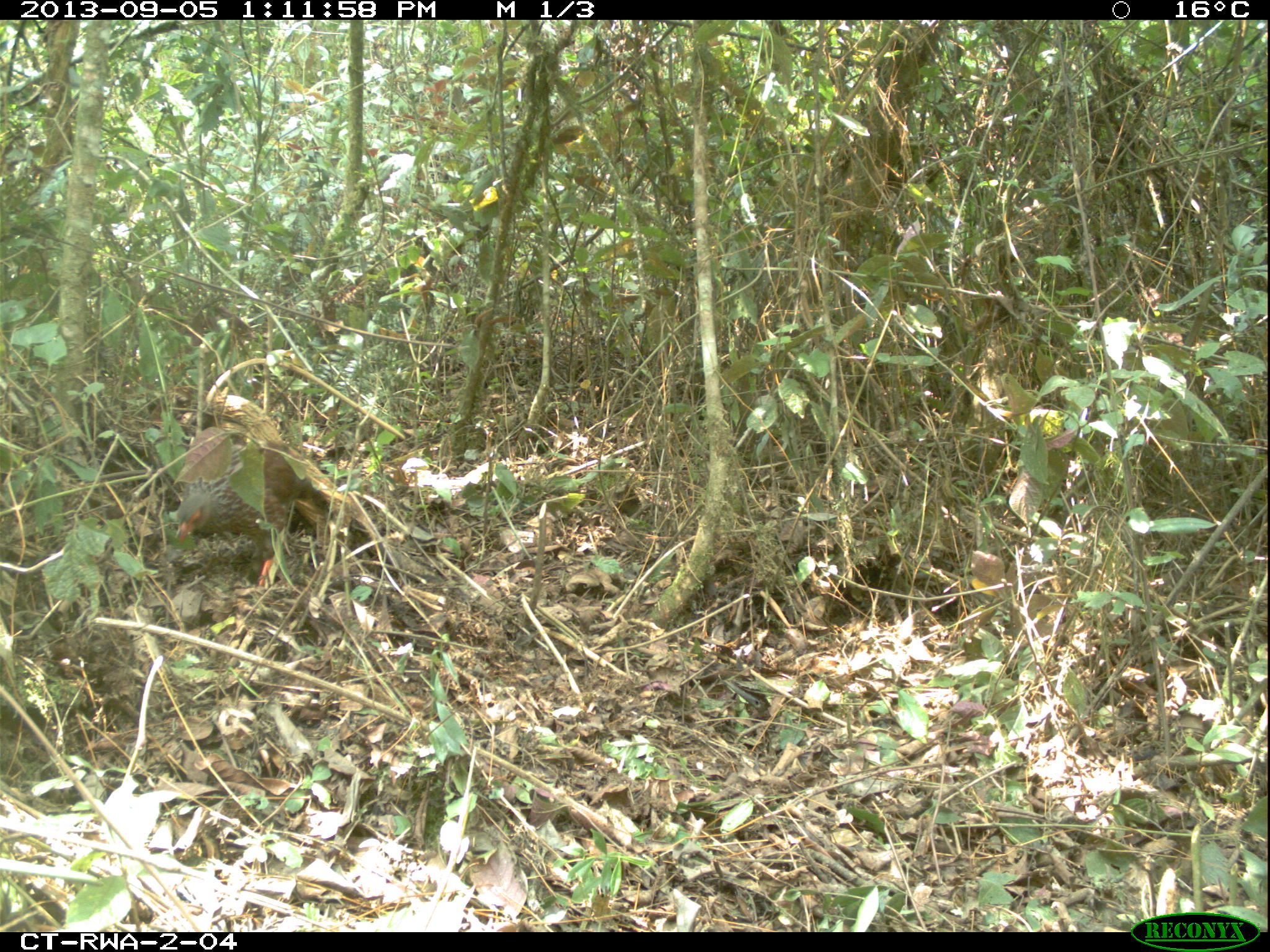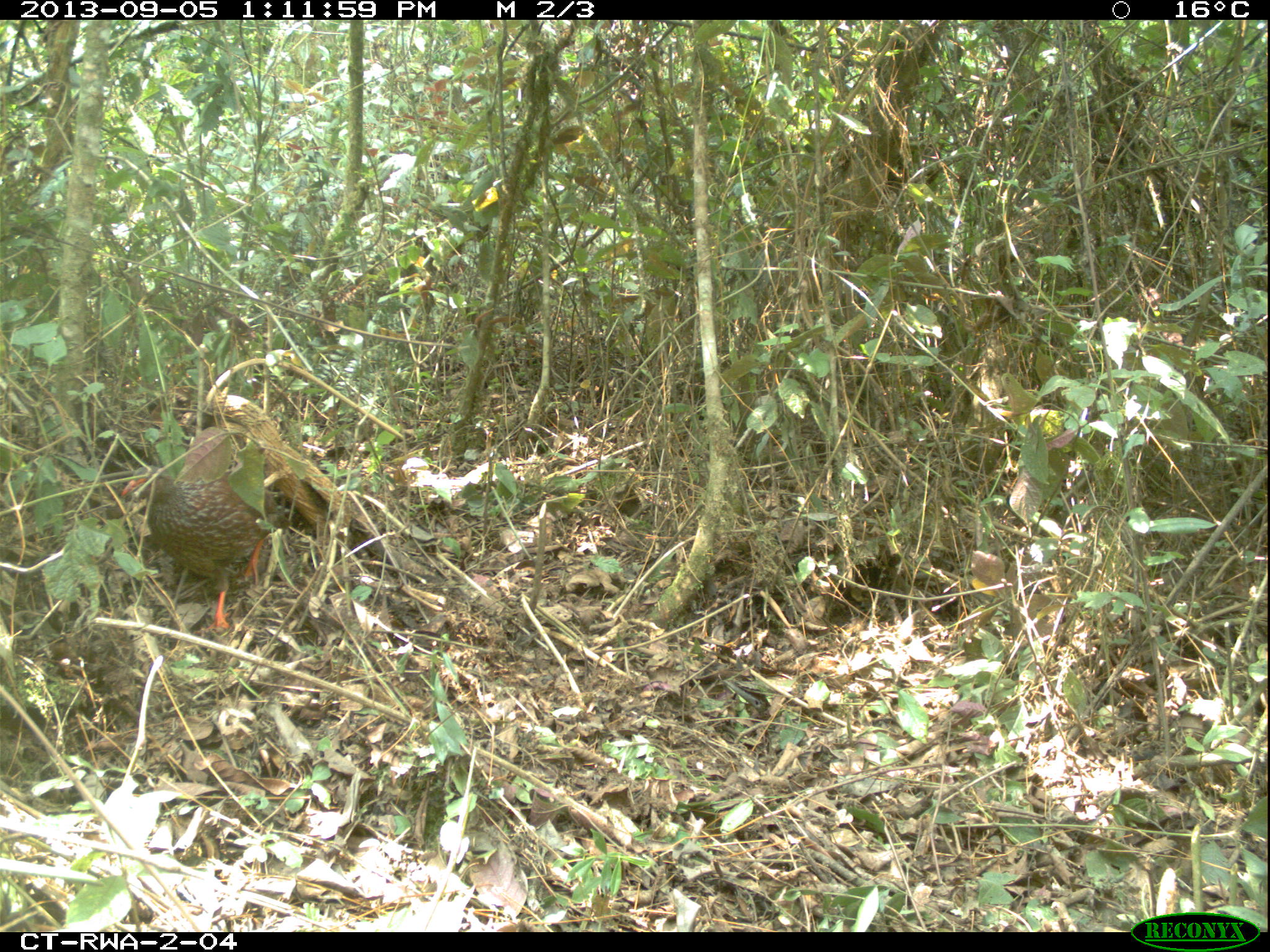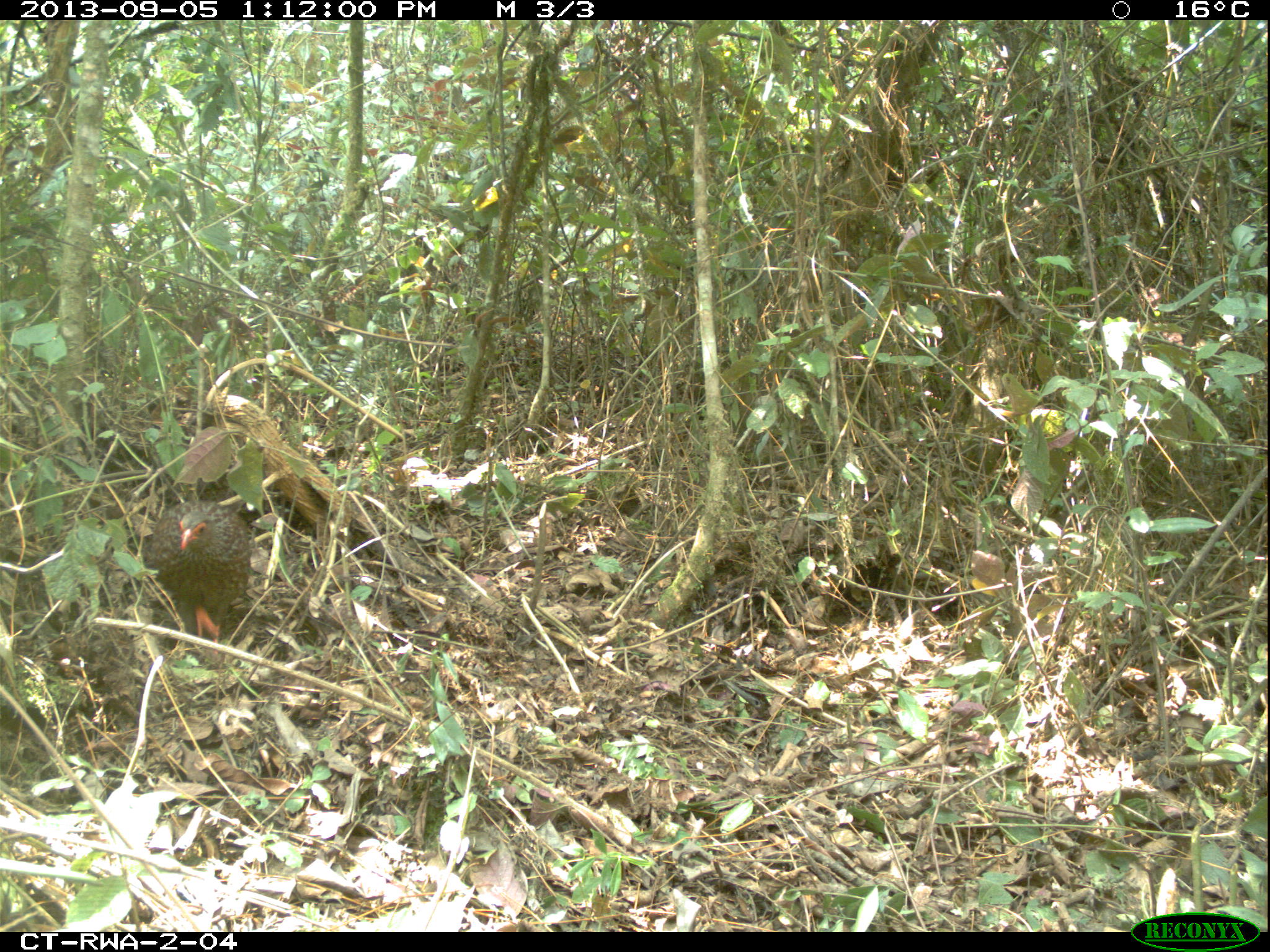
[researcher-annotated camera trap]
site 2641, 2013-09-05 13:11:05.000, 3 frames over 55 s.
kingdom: Animalia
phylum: Chordata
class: Aves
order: Galliformes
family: Phasianidae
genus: Pternistis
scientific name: Pternistis nobilis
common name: handsome francolin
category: francolinus nobilis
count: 1